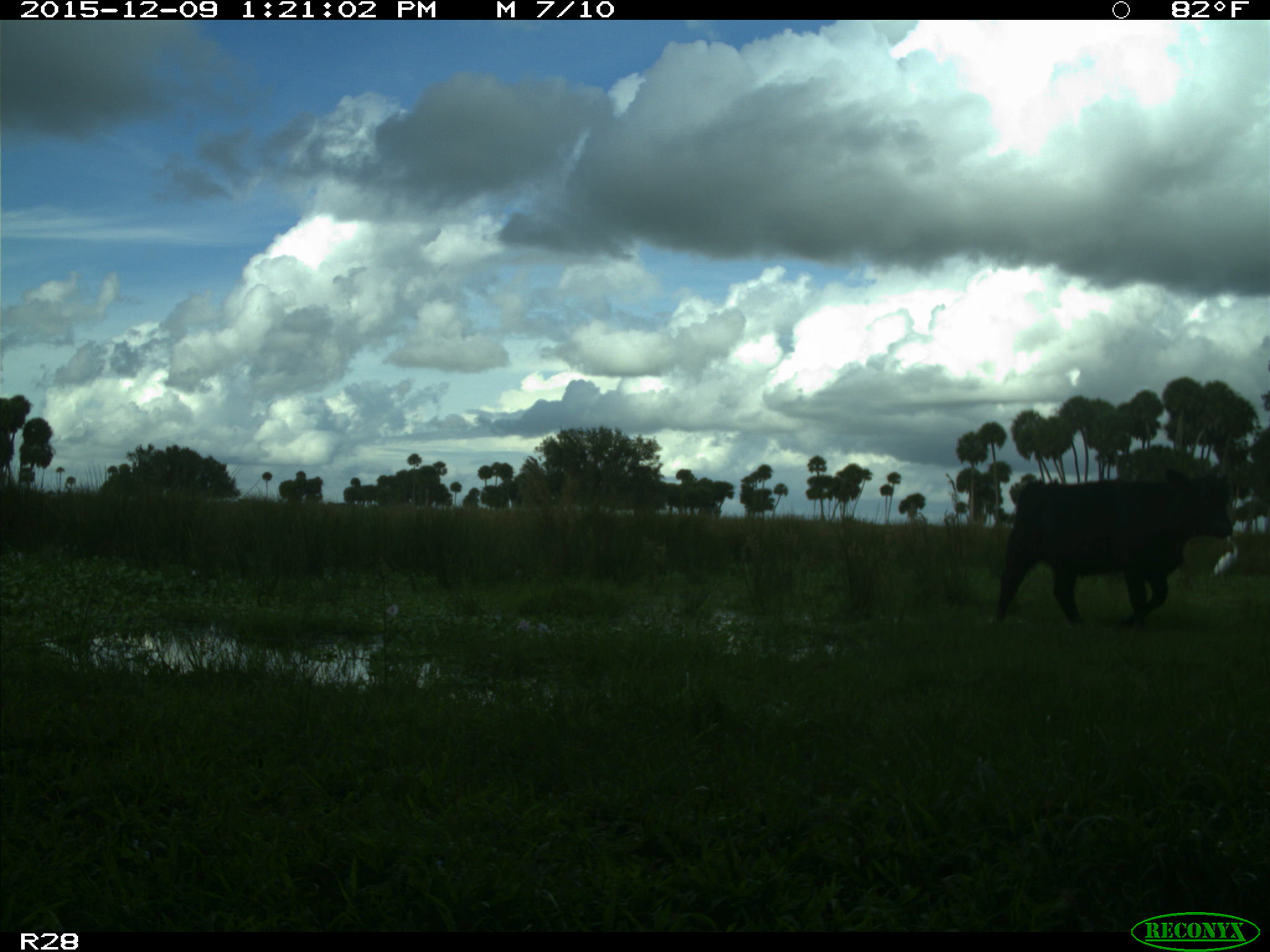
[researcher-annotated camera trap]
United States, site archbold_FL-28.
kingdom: Animalia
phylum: Chordata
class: Mammalia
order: Artiodactyla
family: Bovidae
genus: Bos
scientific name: Bos taurus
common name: domestic cow